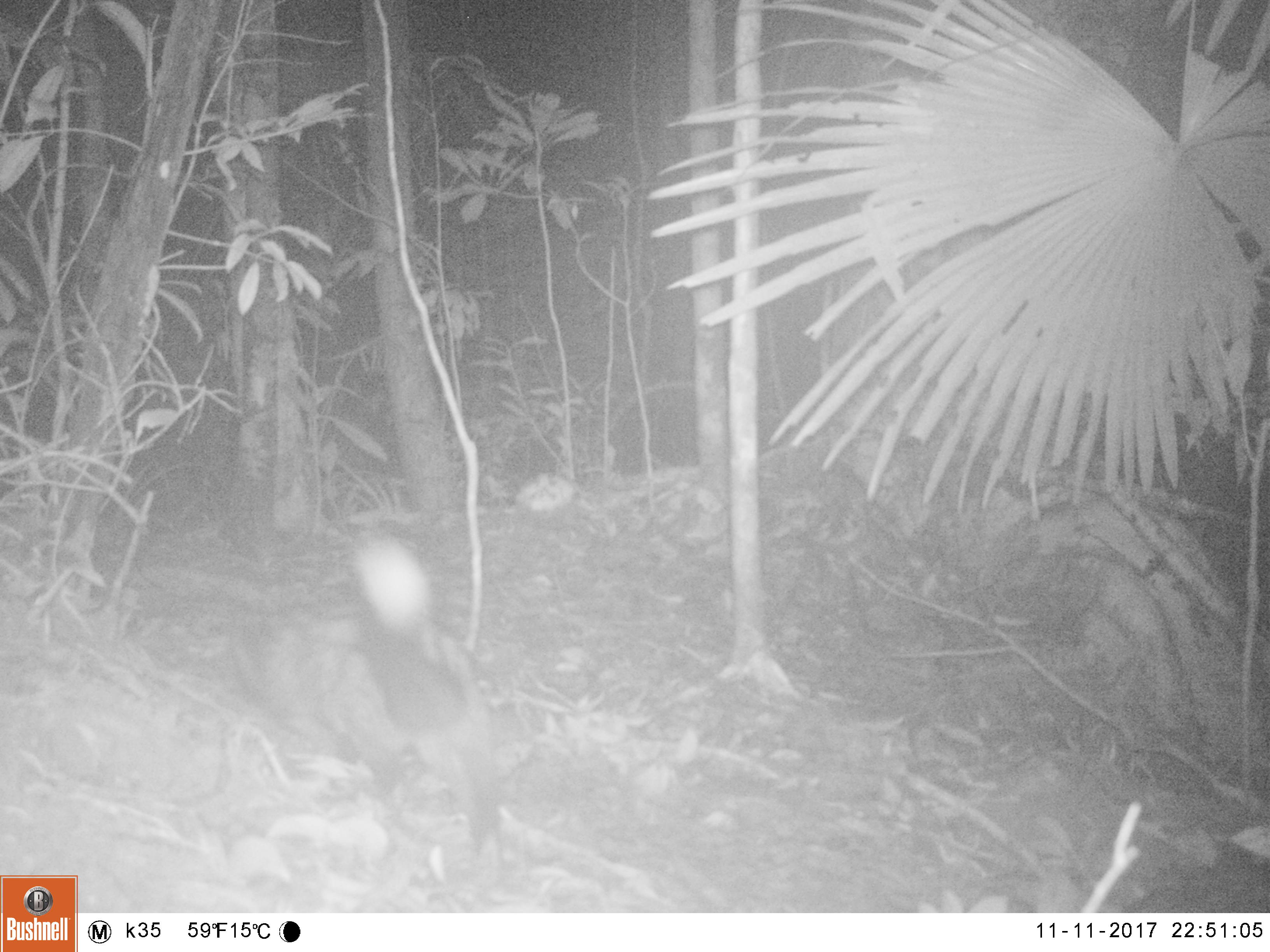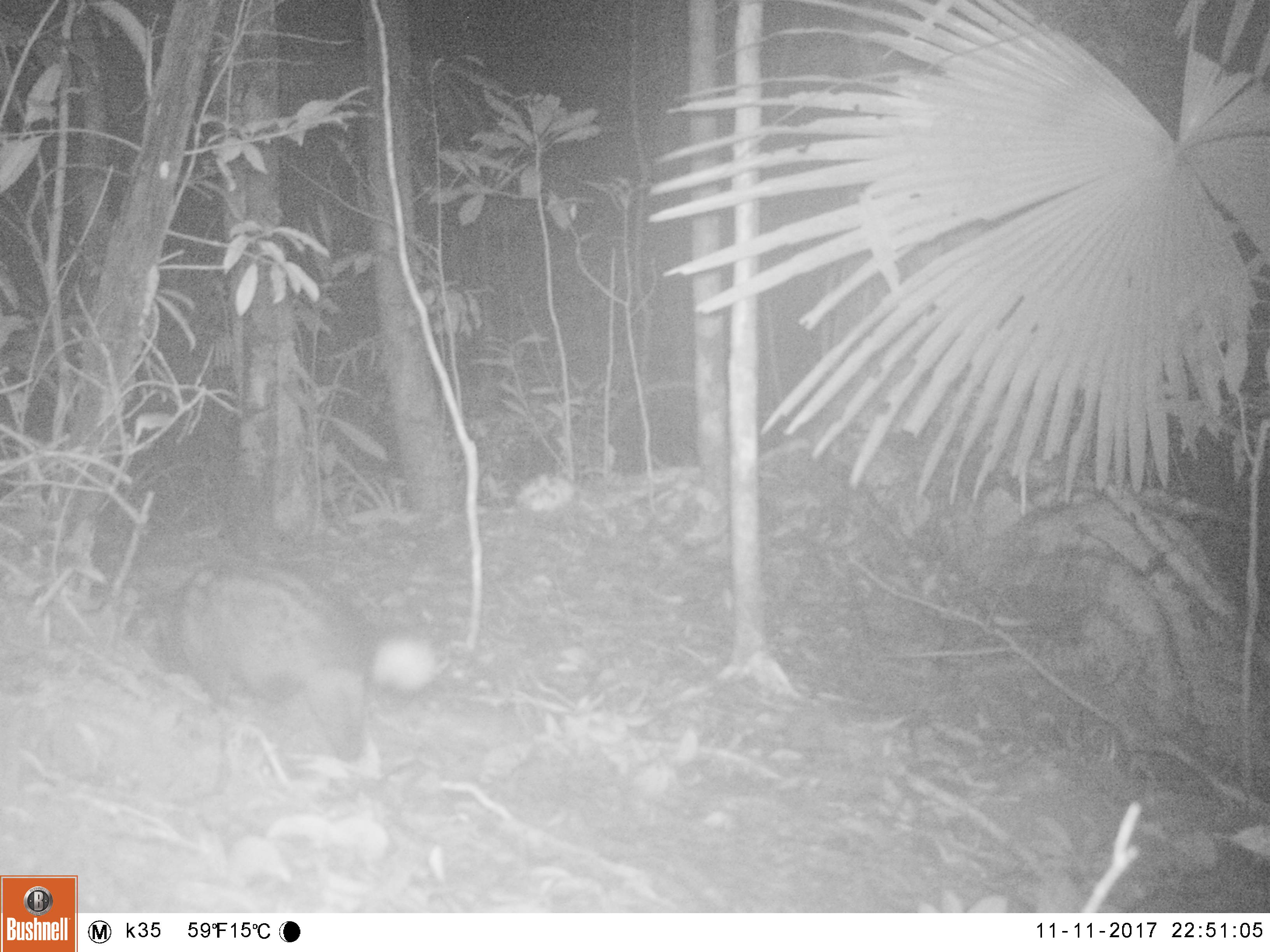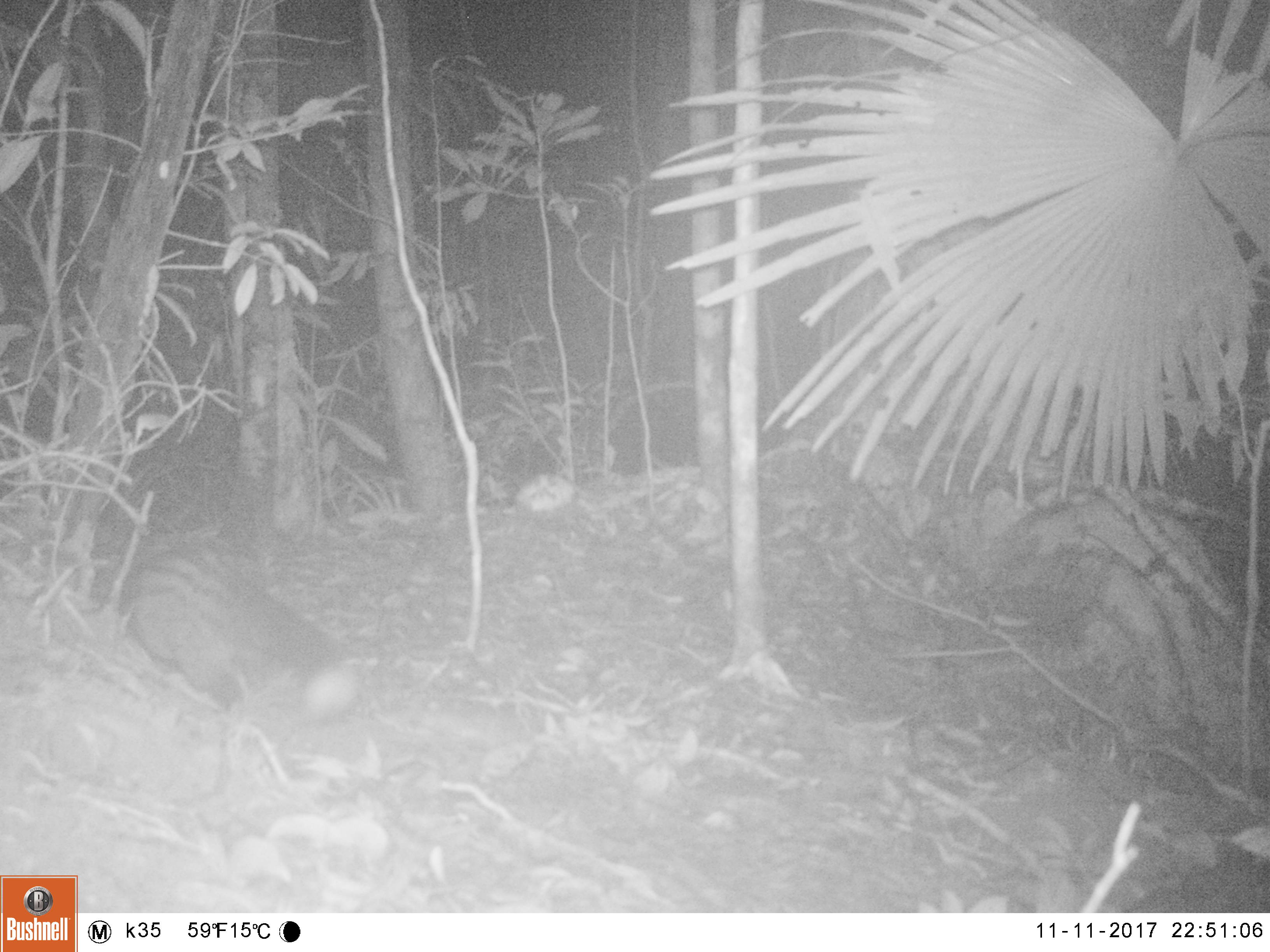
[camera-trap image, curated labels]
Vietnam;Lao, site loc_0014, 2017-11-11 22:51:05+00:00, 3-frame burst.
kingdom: Animalia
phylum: Chordata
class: Mammalia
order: Carnivora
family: Viverridae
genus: Paradoxurus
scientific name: Paradoxurus hermaphroditus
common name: common palm civet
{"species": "common palm civet (Paradoxurus hermaphroditus)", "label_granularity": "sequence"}